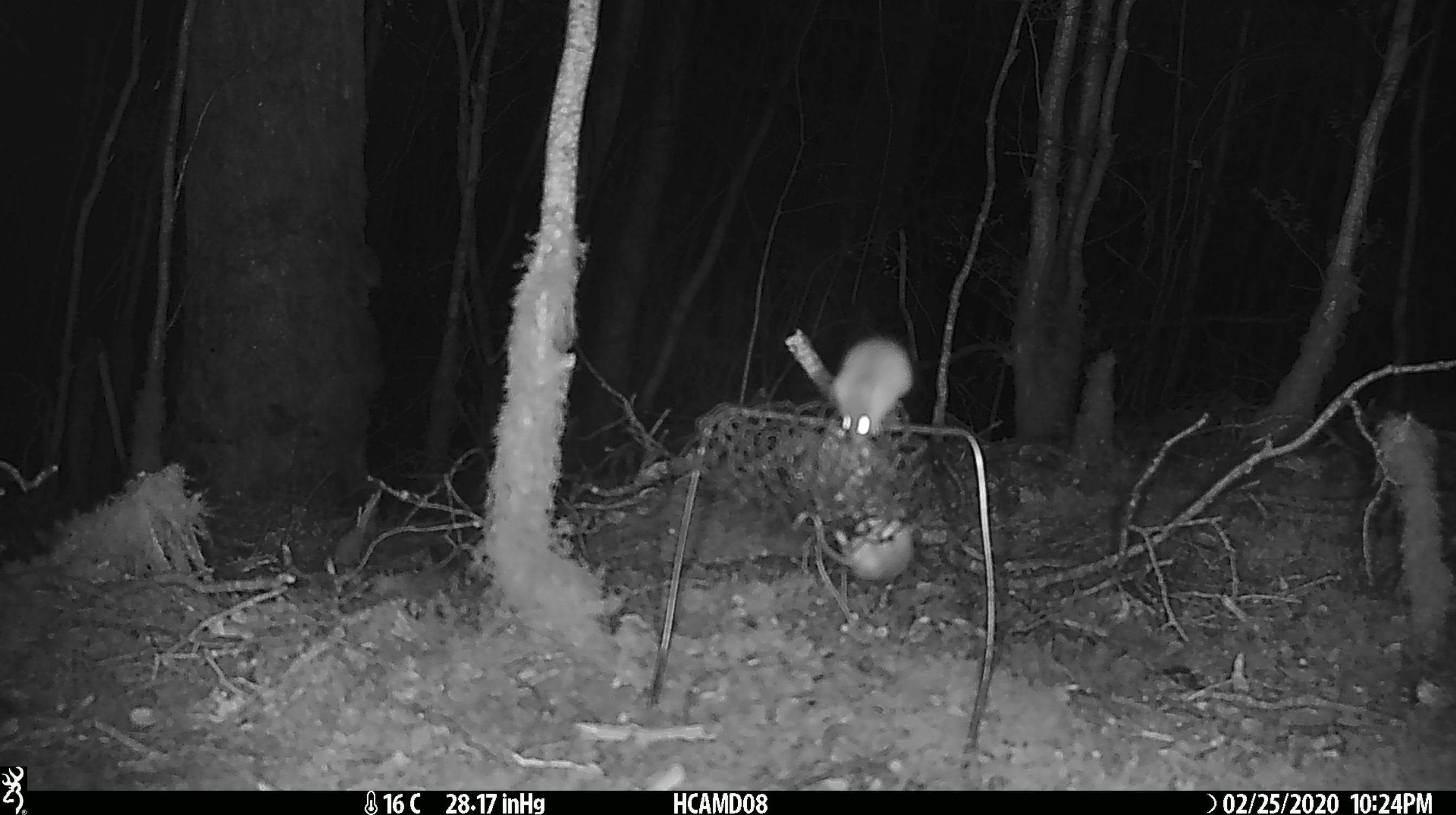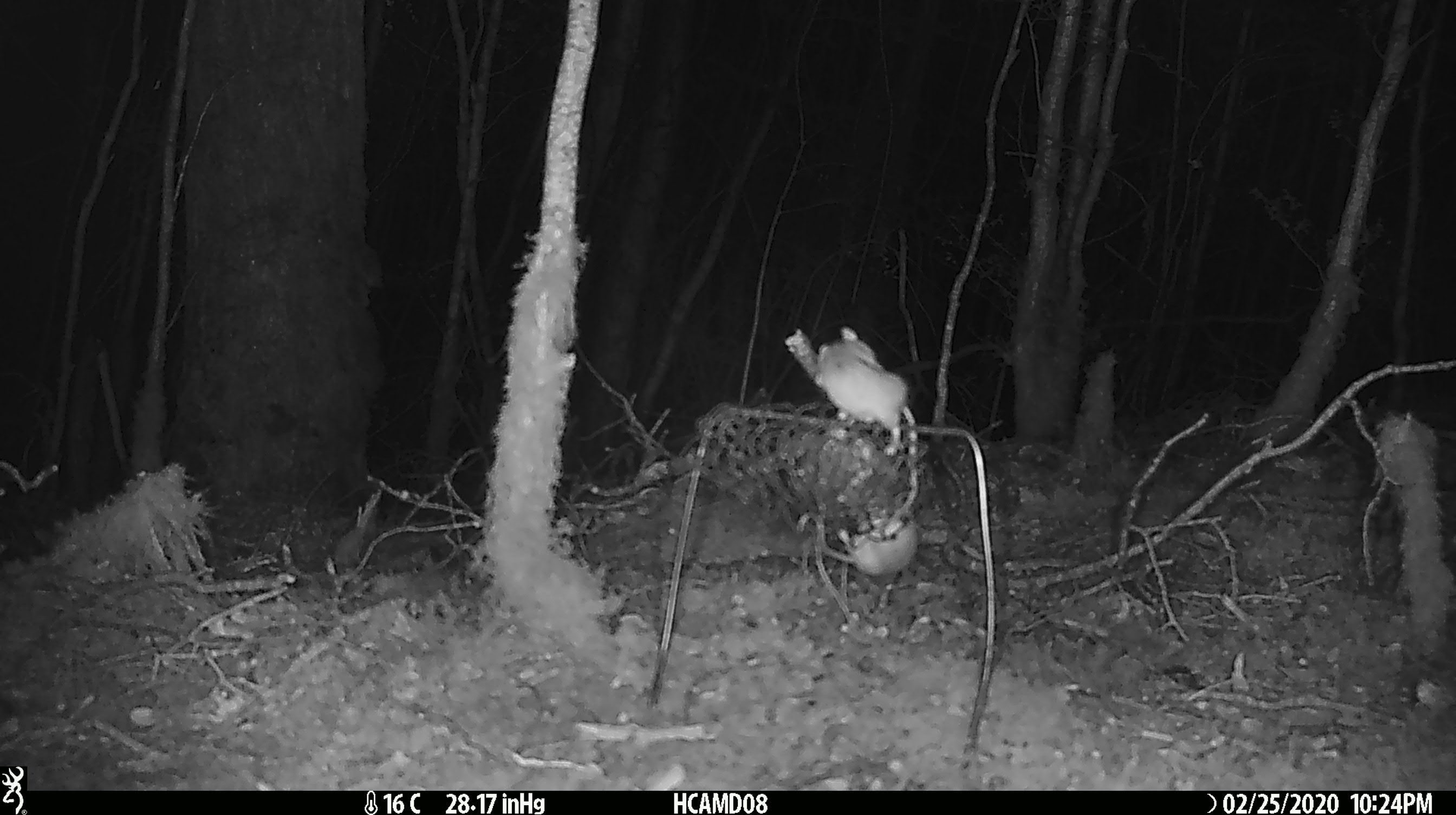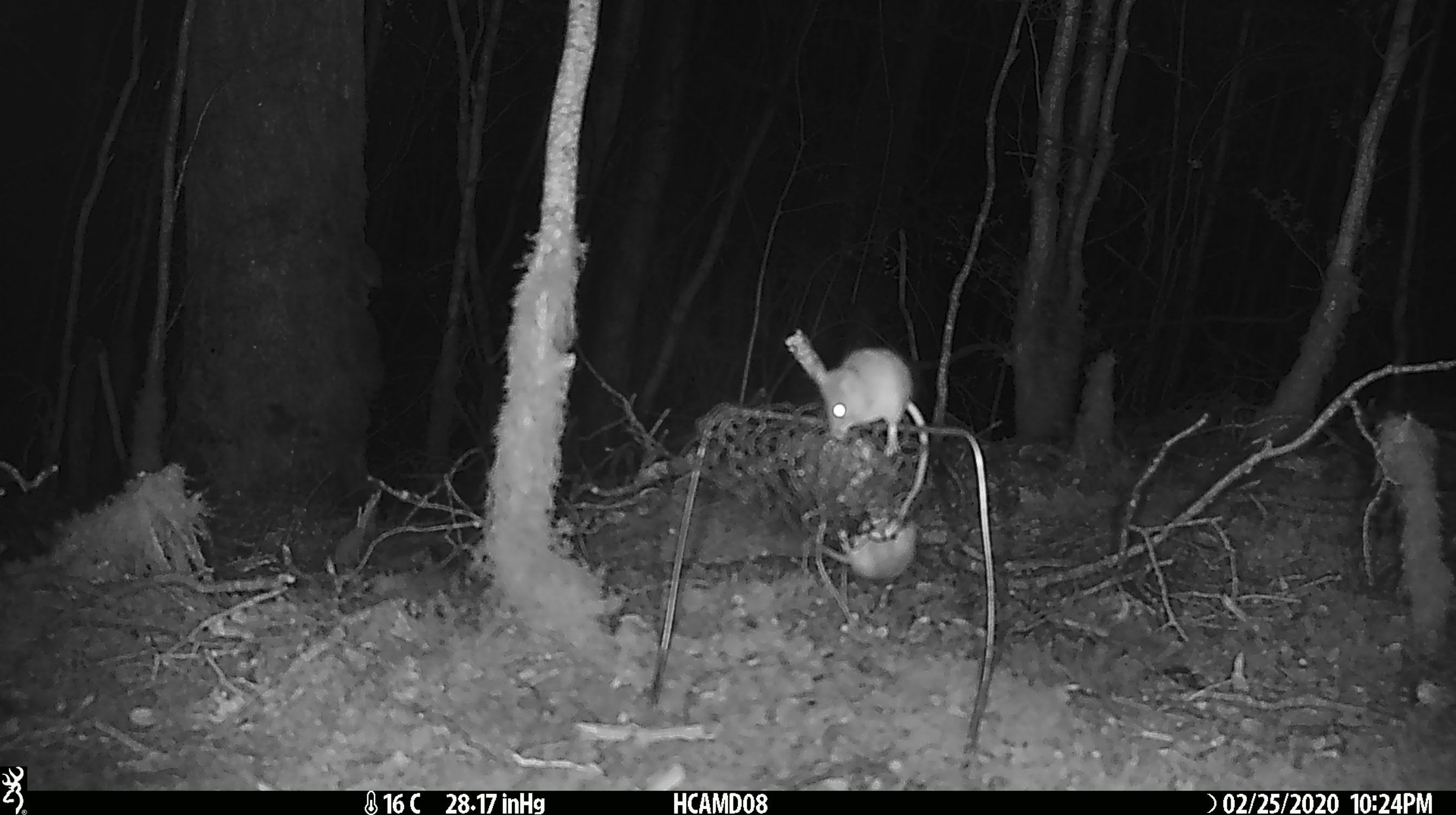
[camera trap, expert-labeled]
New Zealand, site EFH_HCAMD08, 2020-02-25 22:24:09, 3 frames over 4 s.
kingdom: Animalia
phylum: Chordata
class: Mammalia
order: Rodentia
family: Muridae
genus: Mus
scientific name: Mus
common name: mouse